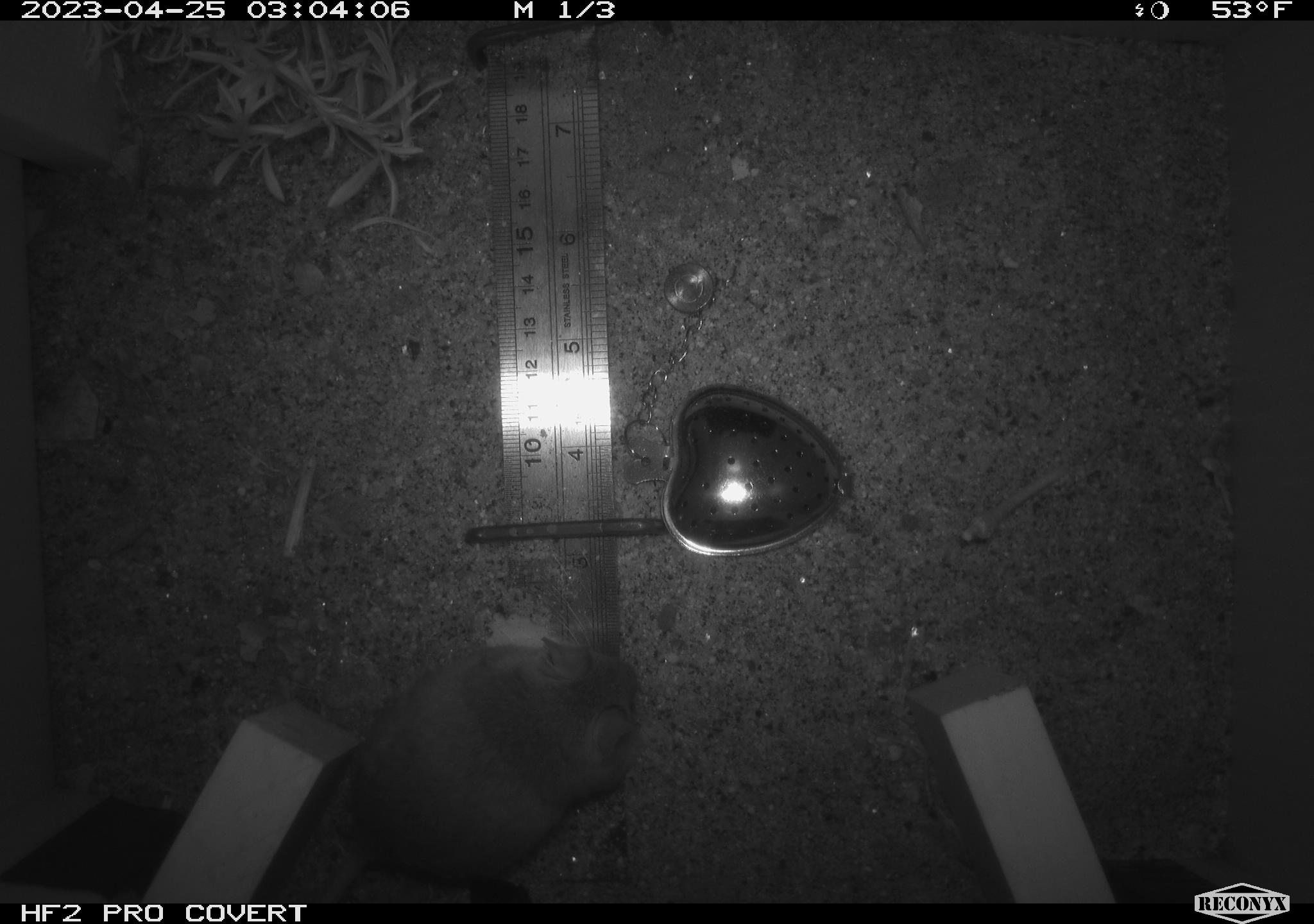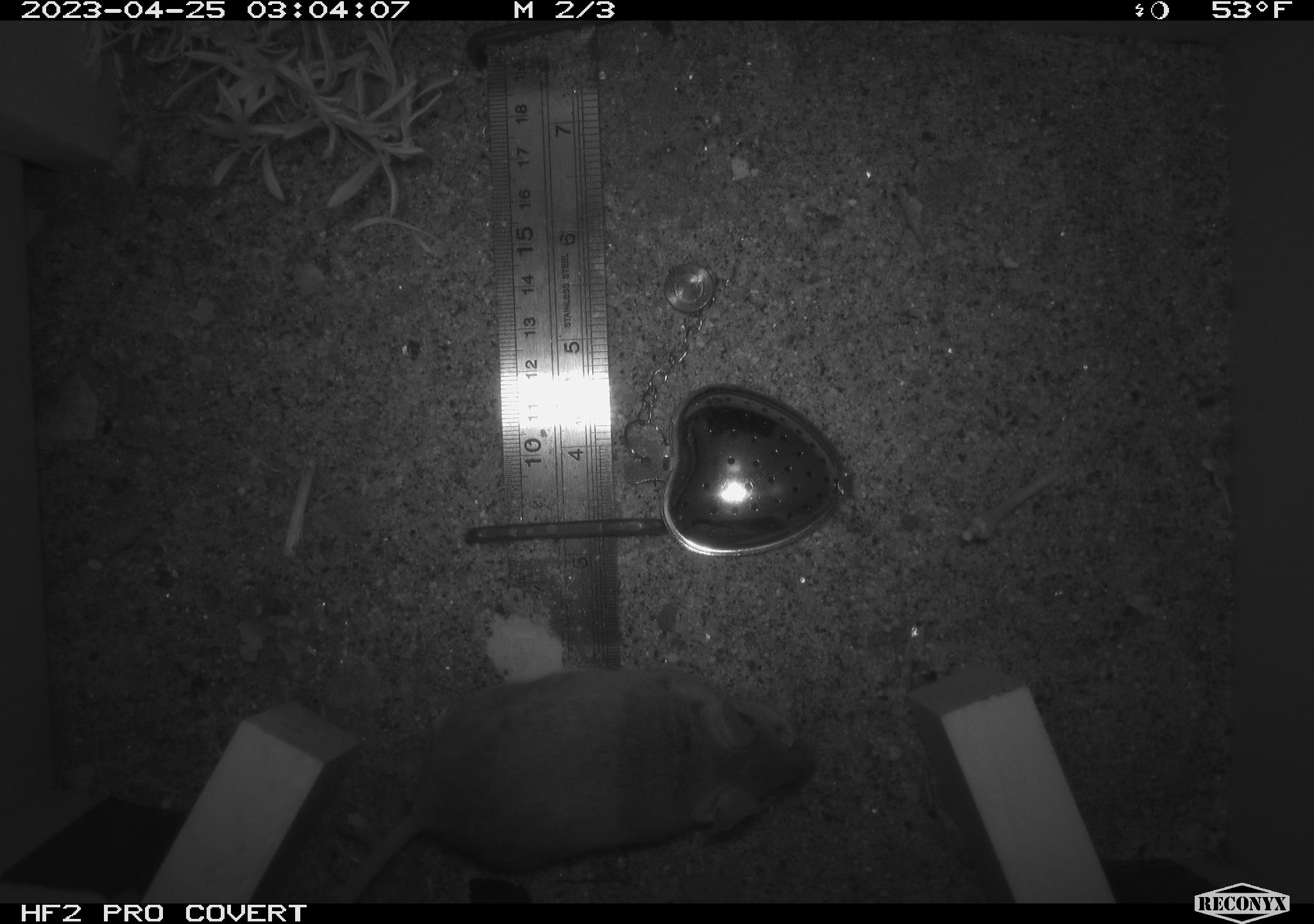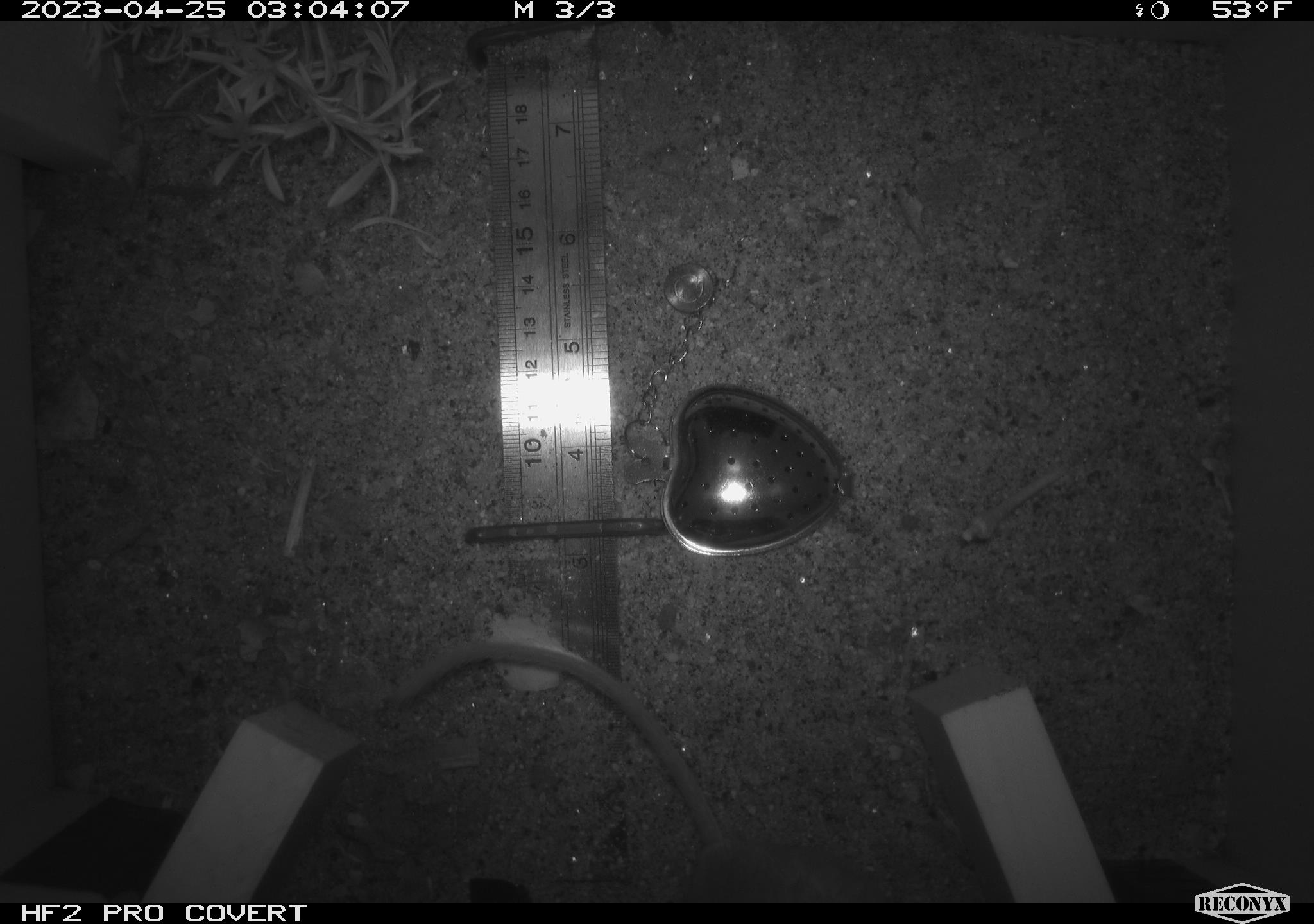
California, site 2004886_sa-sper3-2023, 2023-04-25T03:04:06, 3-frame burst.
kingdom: Animalia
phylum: Chordata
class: Mammalia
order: Rodentia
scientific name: Rodentia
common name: mouse species